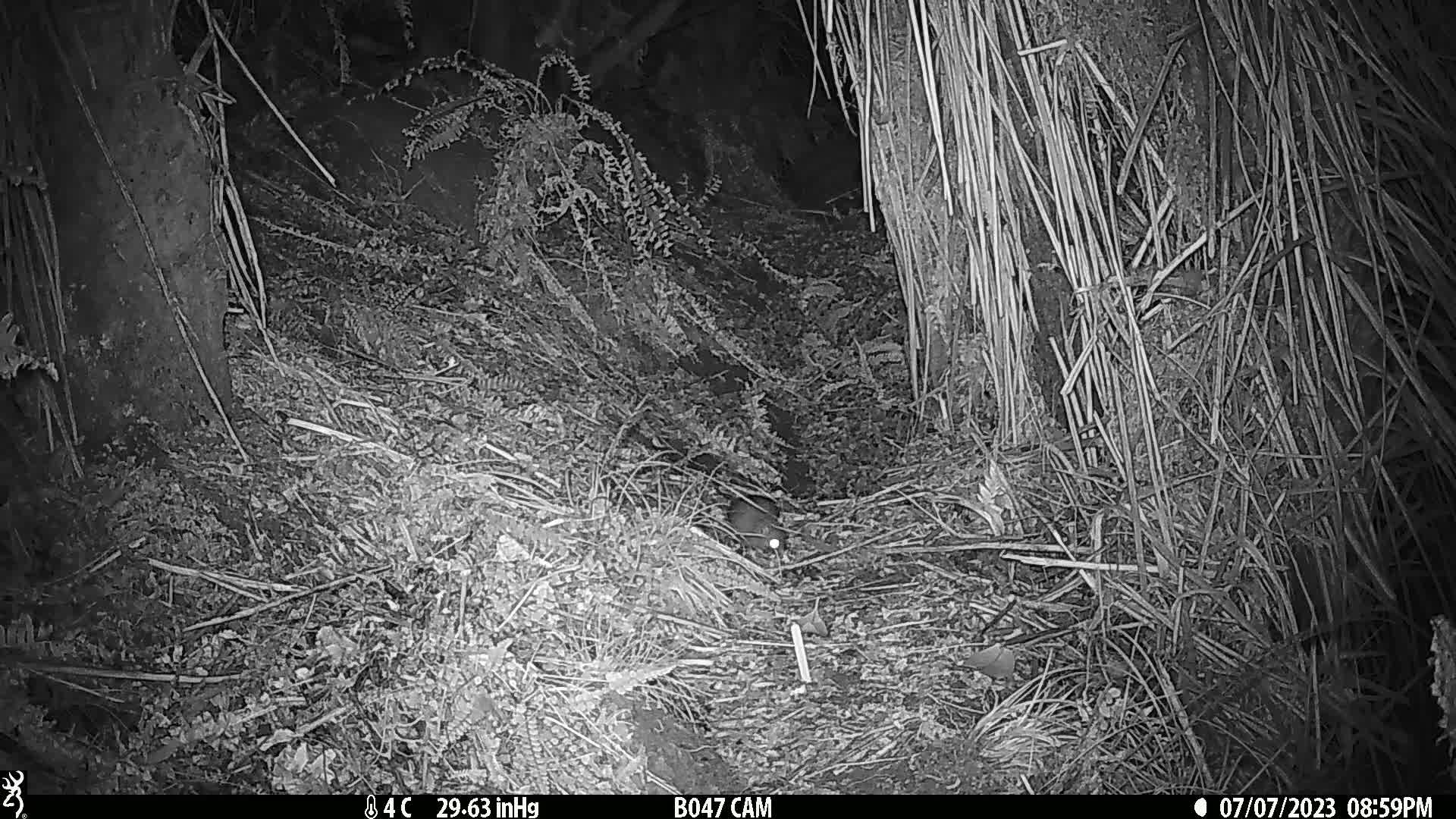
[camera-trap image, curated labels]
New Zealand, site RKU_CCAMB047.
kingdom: Animalia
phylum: Chordata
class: Mammalia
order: Rodentia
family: Muridae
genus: Rattus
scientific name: Rattus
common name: rat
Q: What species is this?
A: Rat (Rattus).